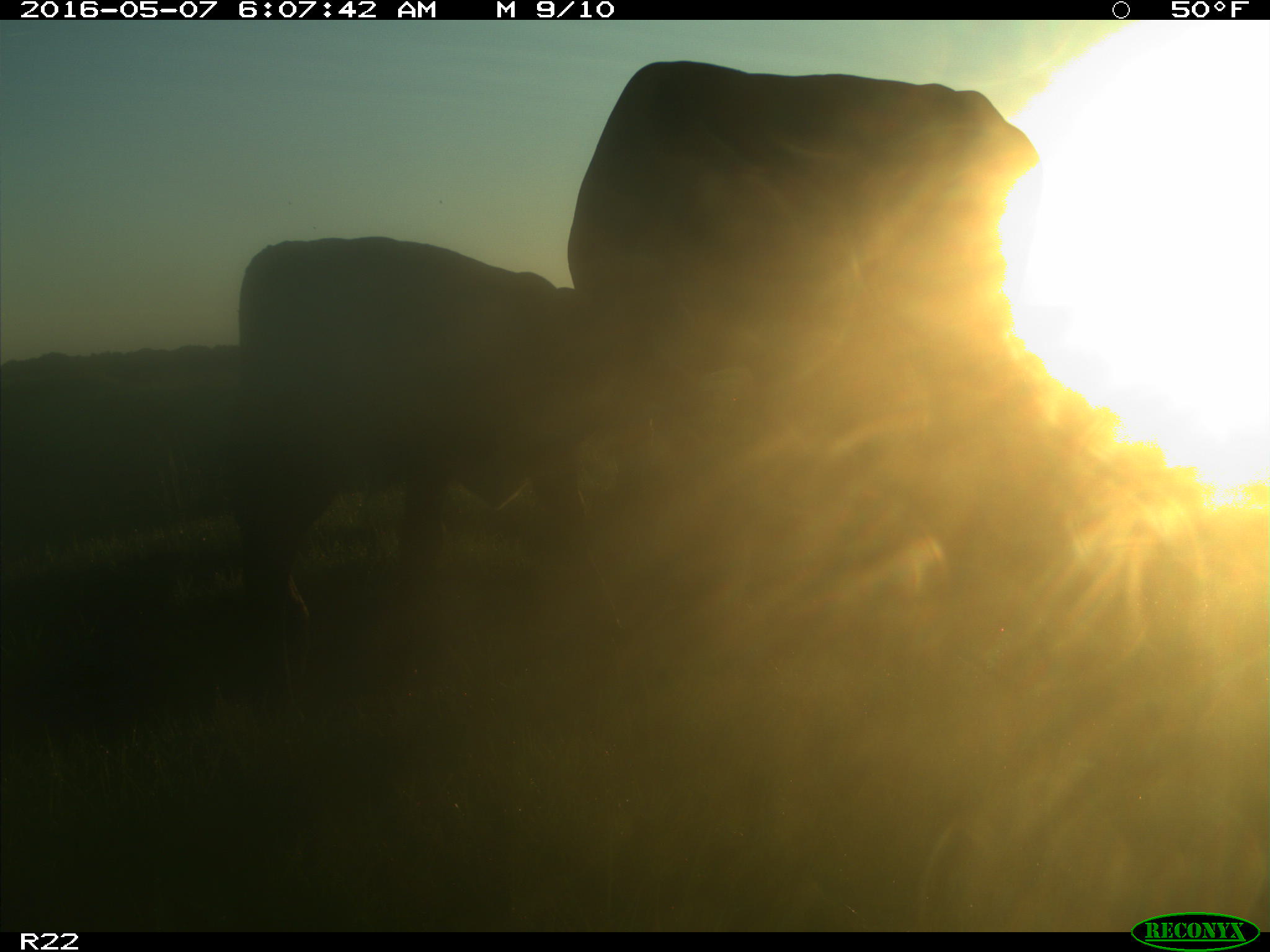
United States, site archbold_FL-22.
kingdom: Animalia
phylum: Chordata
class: Mammalia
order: Artiodactyla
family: Bovidae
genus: Bos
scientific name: Bos taurus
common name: domestic cow